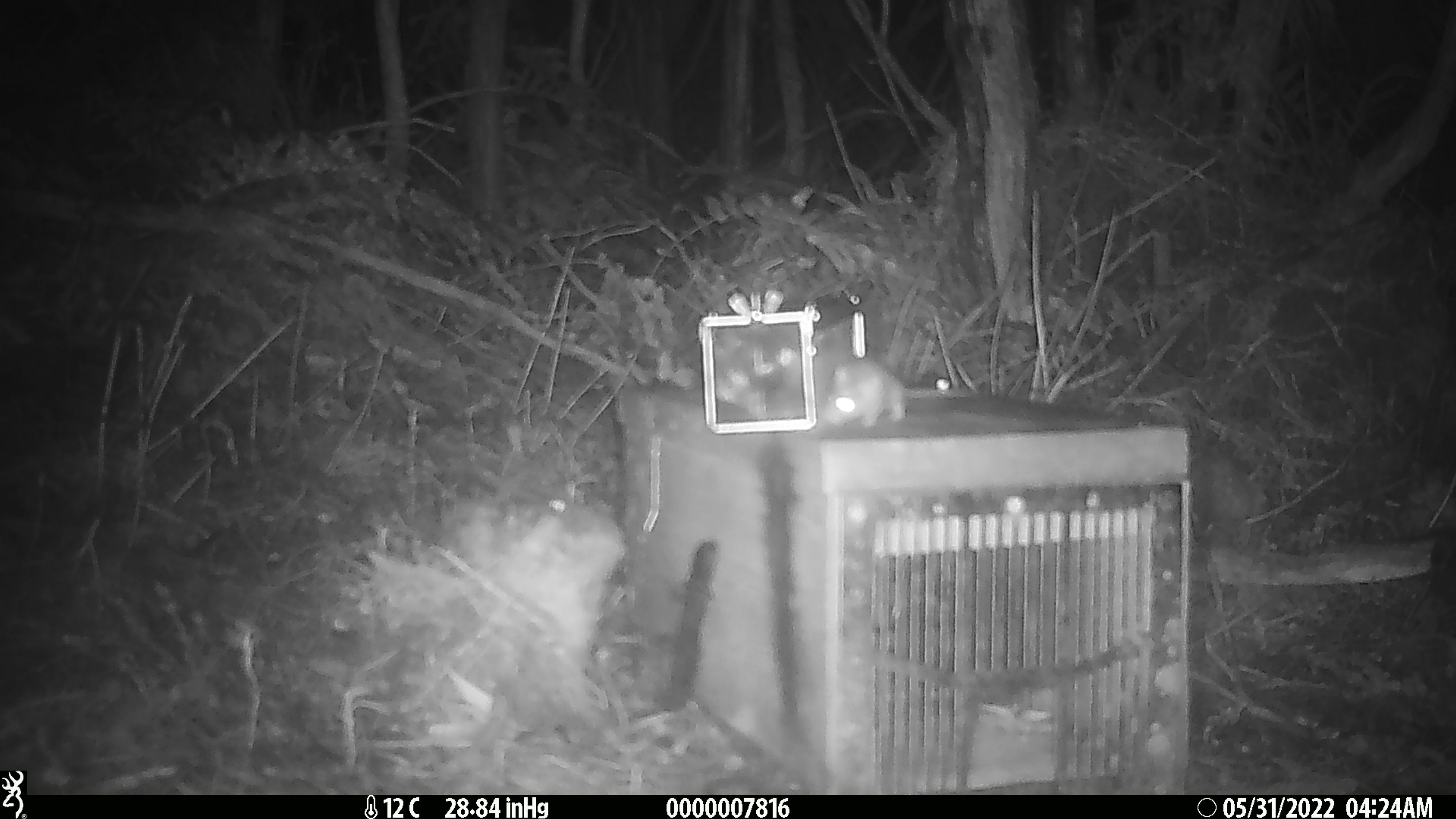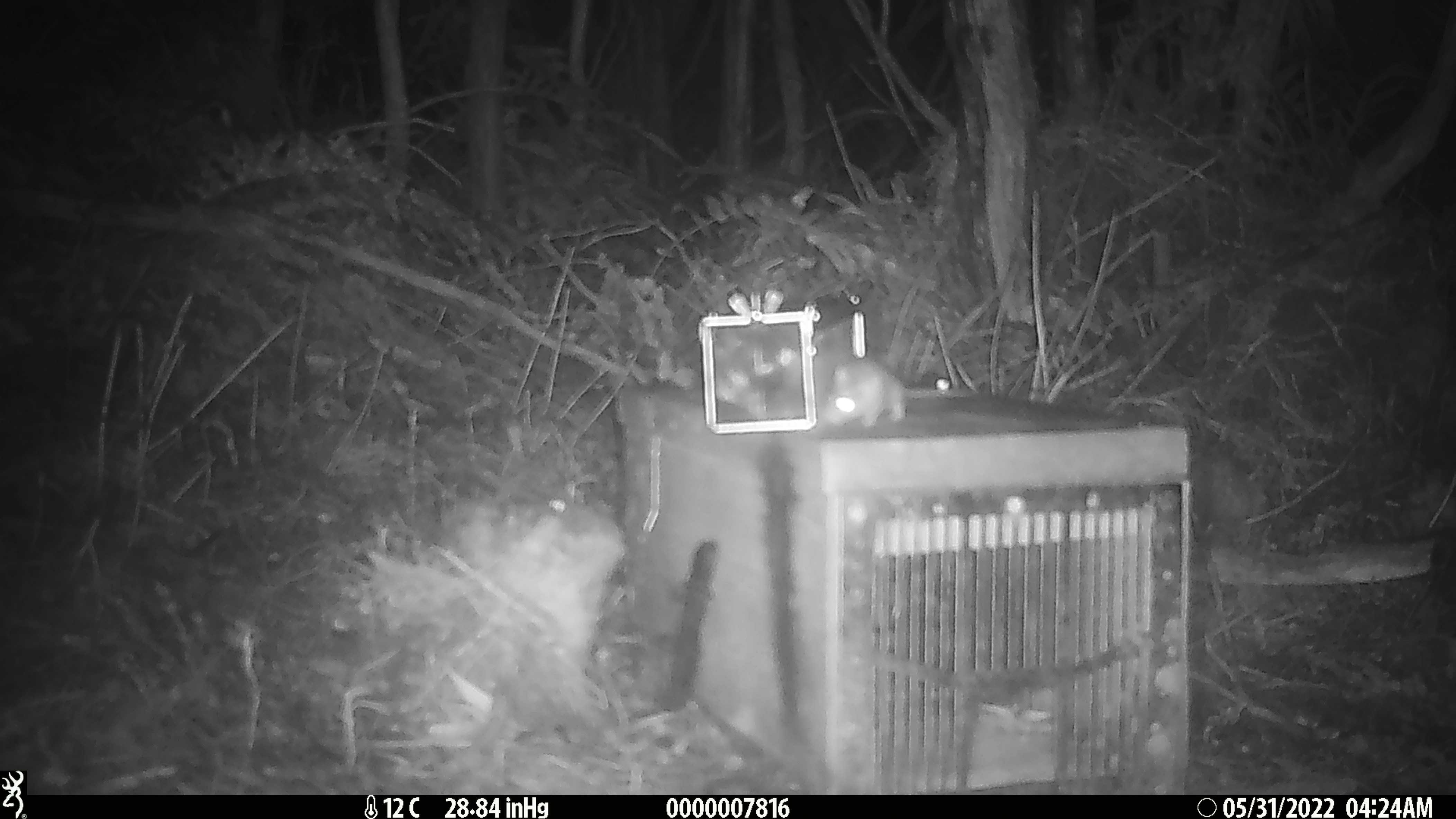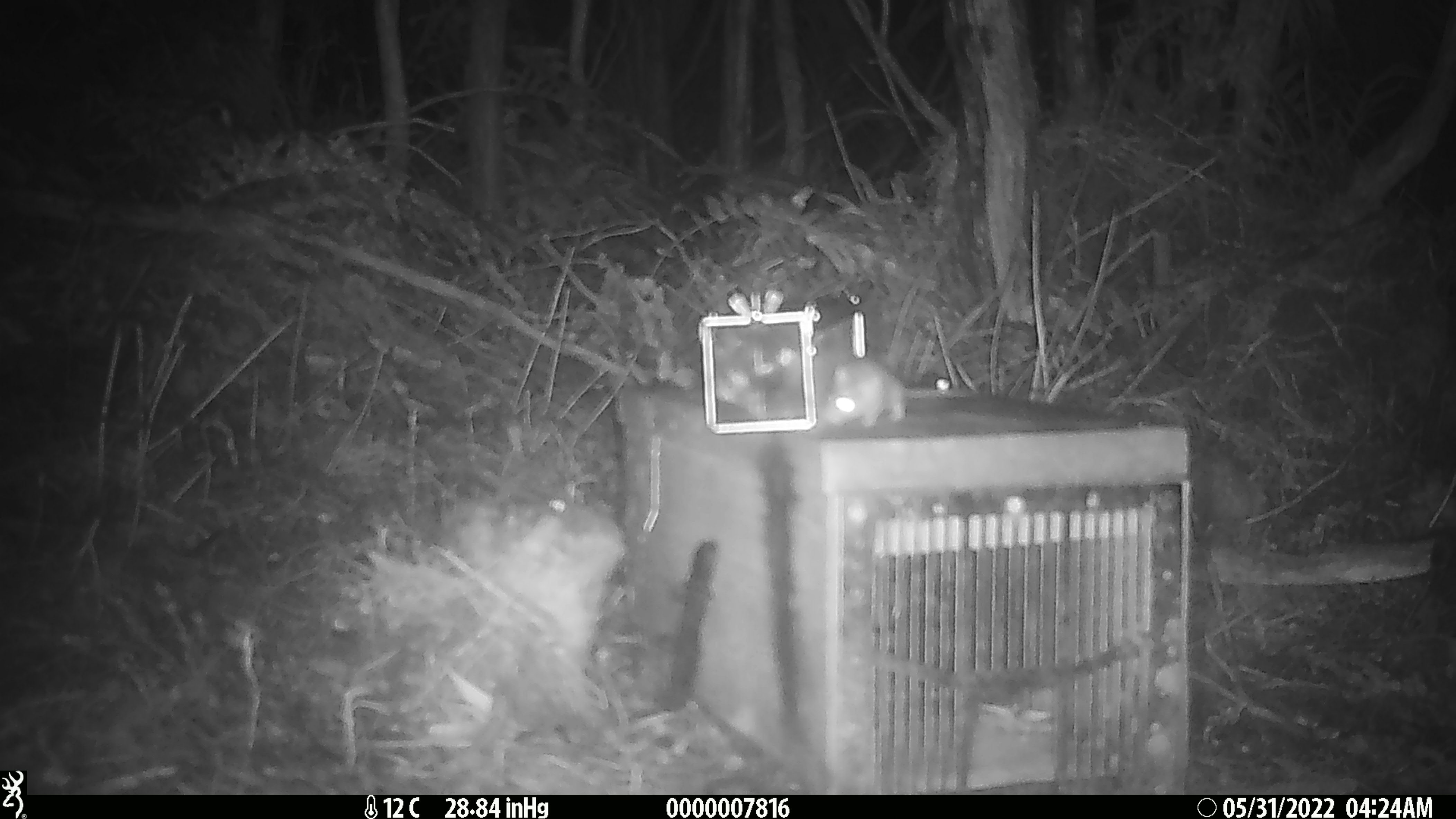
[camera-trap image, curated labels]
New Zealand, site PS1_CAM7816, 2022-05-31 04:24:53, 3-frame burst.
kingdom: Animalia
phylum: Chordata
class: Mammalia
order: Rodentia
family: Muridae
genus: Mus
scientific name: Mus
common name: mouse